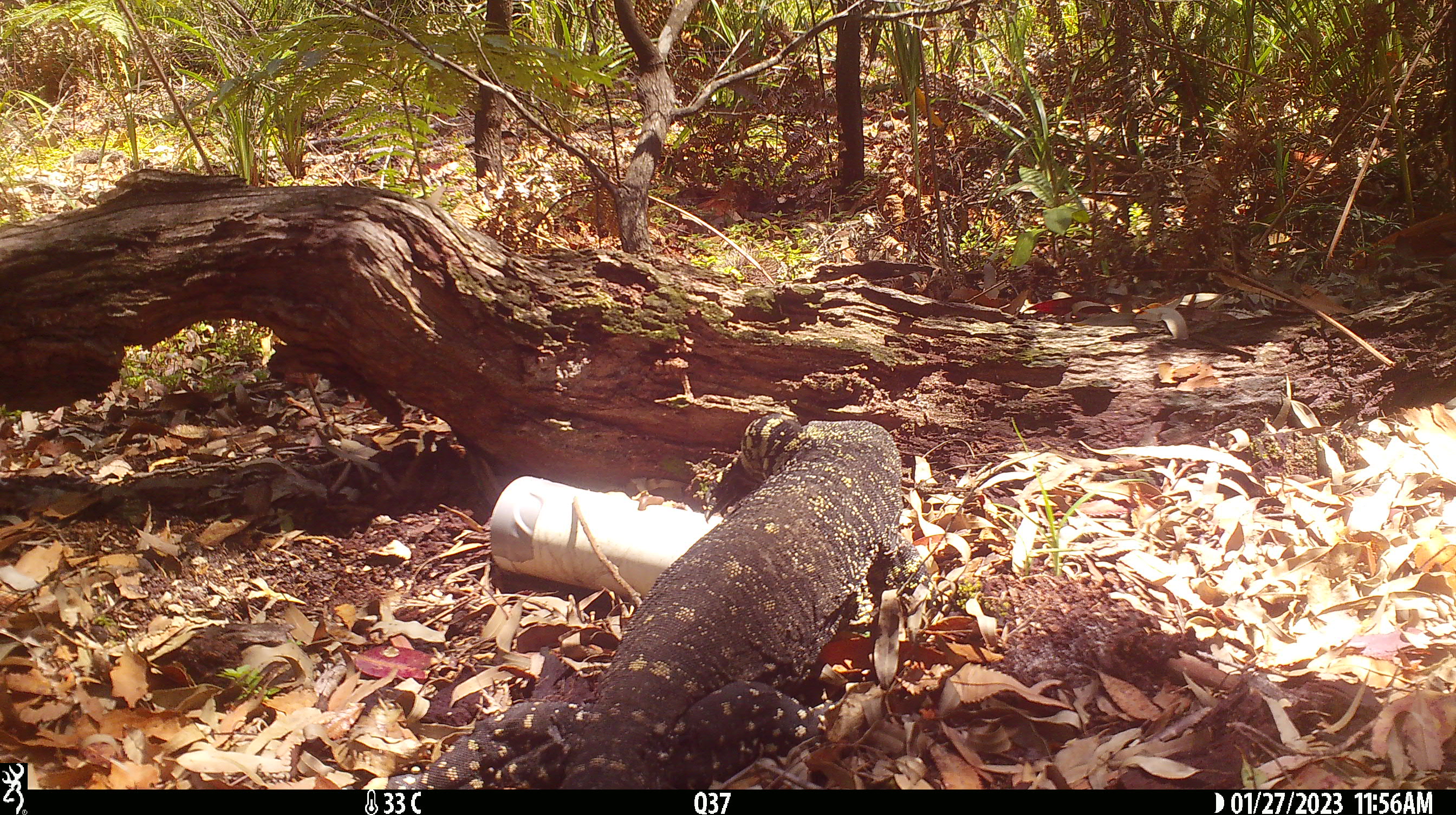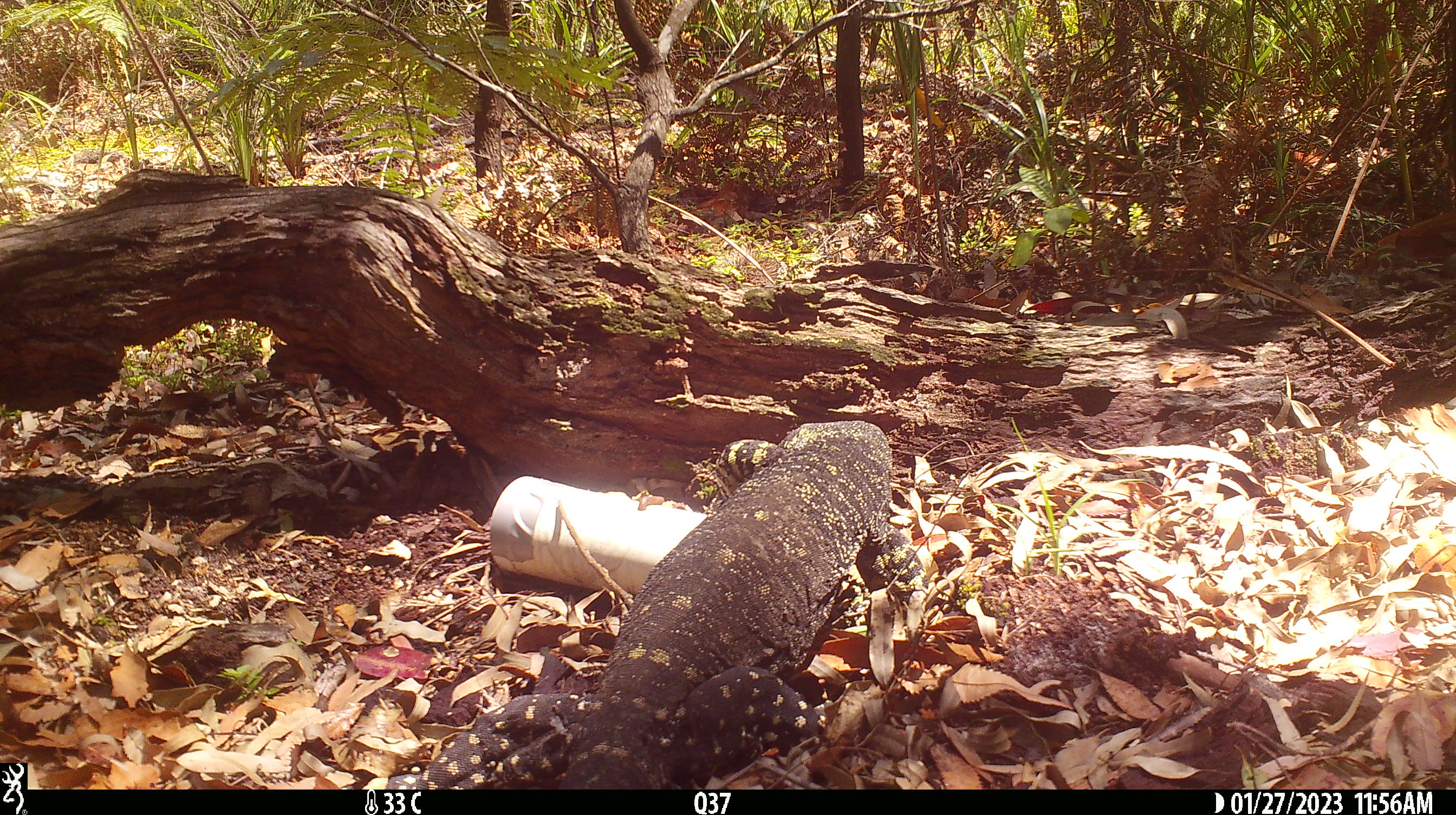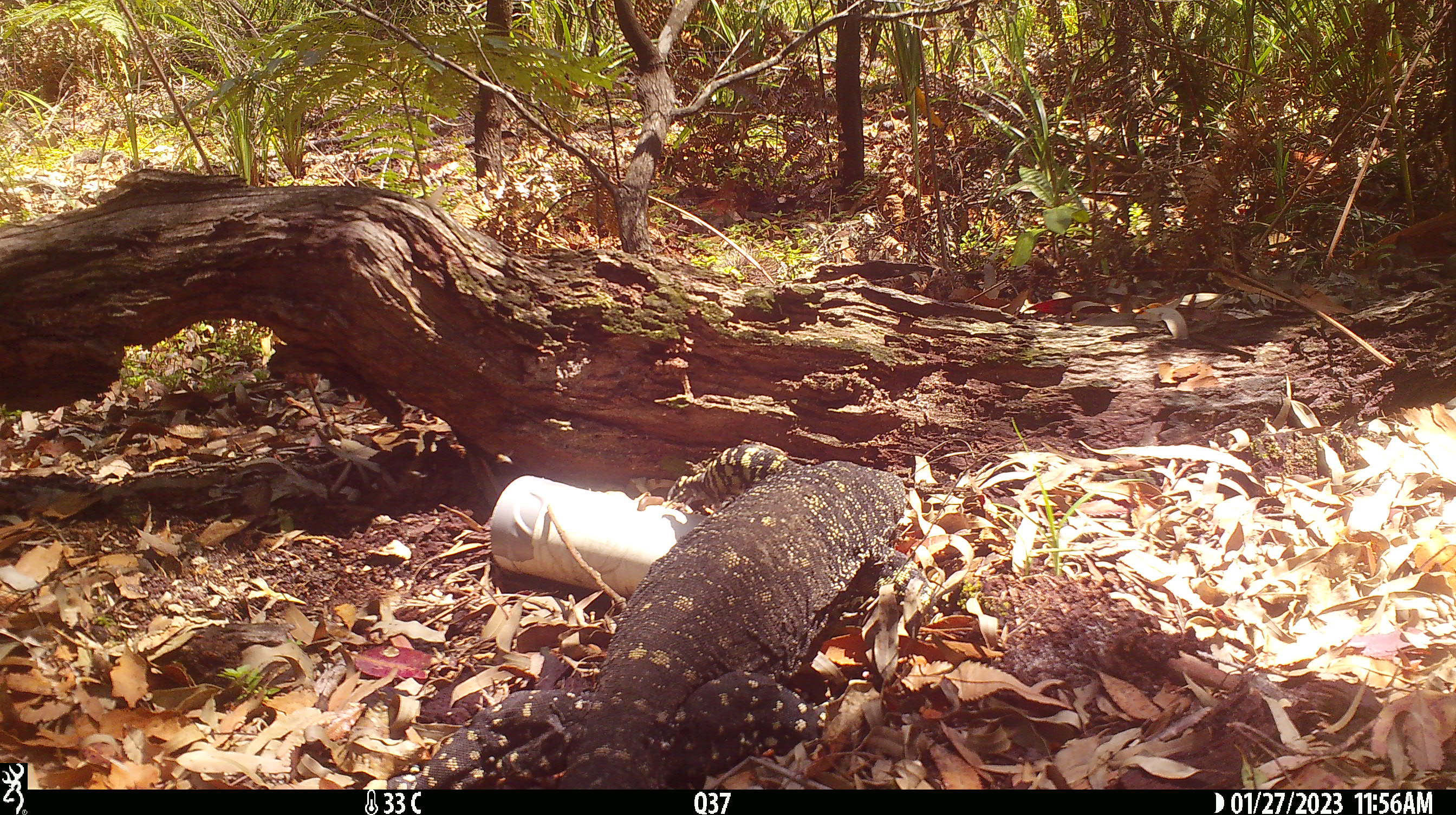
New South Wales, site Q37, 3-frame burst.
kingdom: Animalia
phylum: Chordata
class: Reptilia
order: Squamata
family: Varanidae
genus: Varanus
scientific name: Varanus varius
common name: lace monitor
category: goanna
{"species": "goanna (lace monitor) (Varanus varius)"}